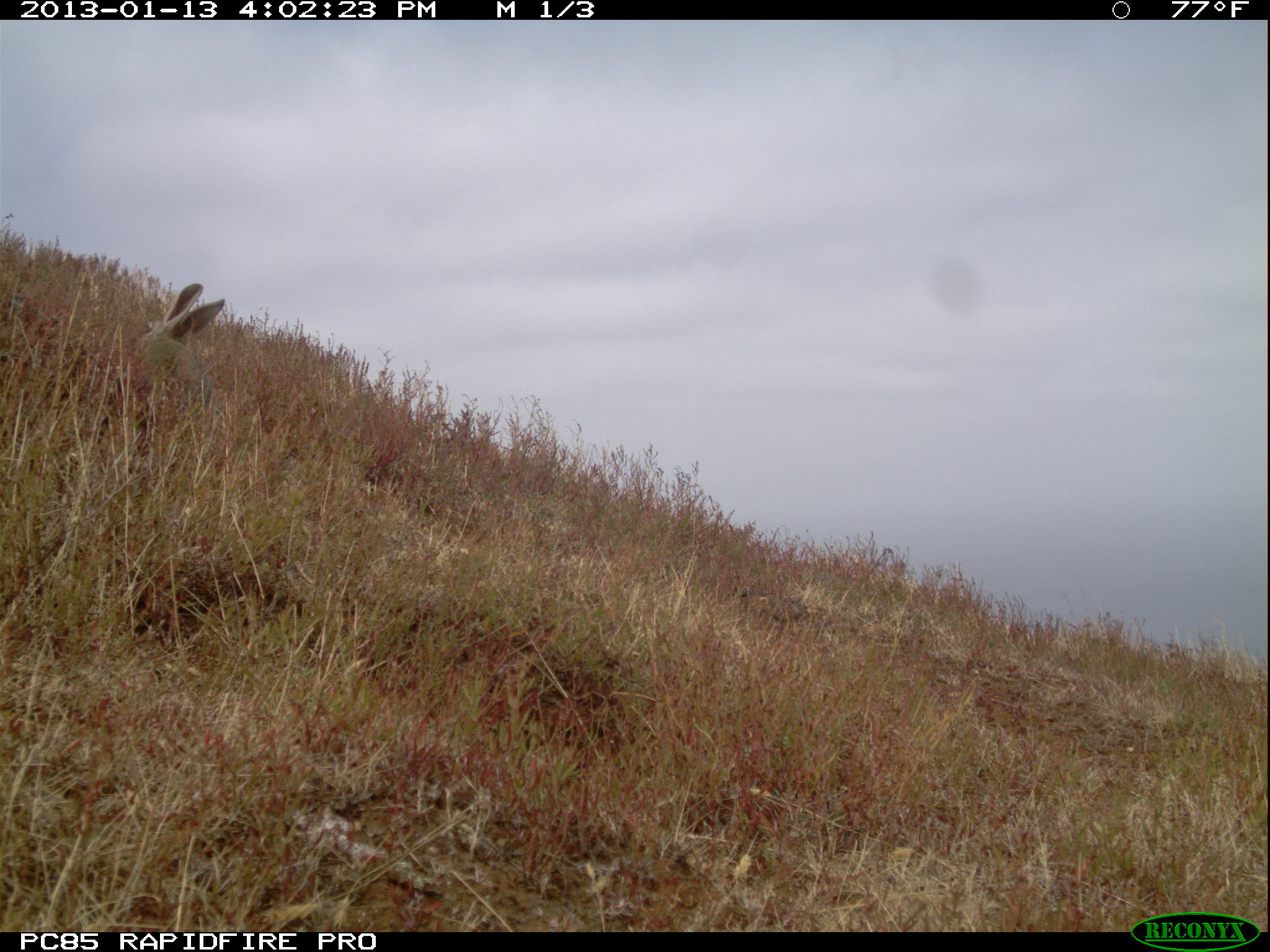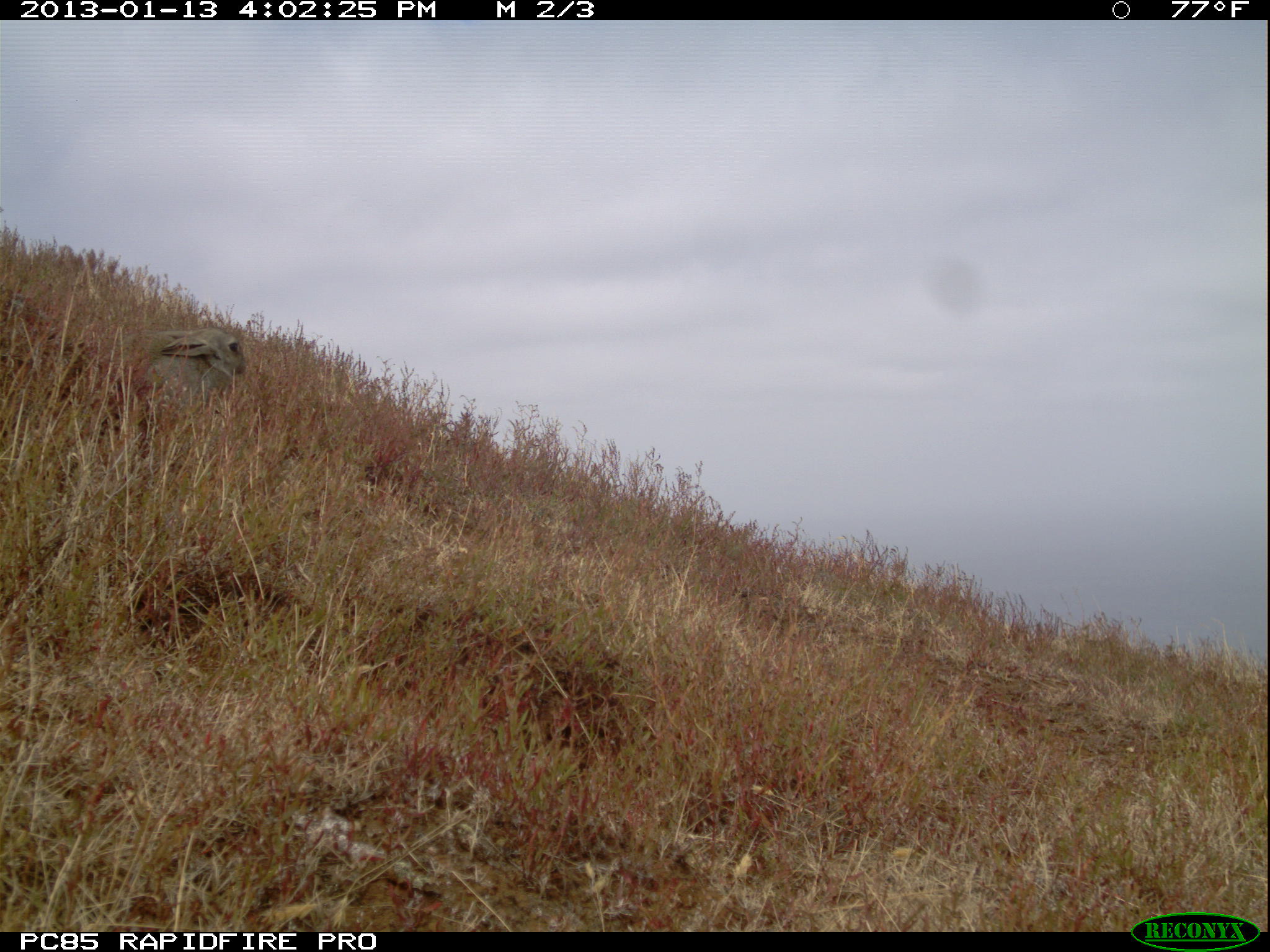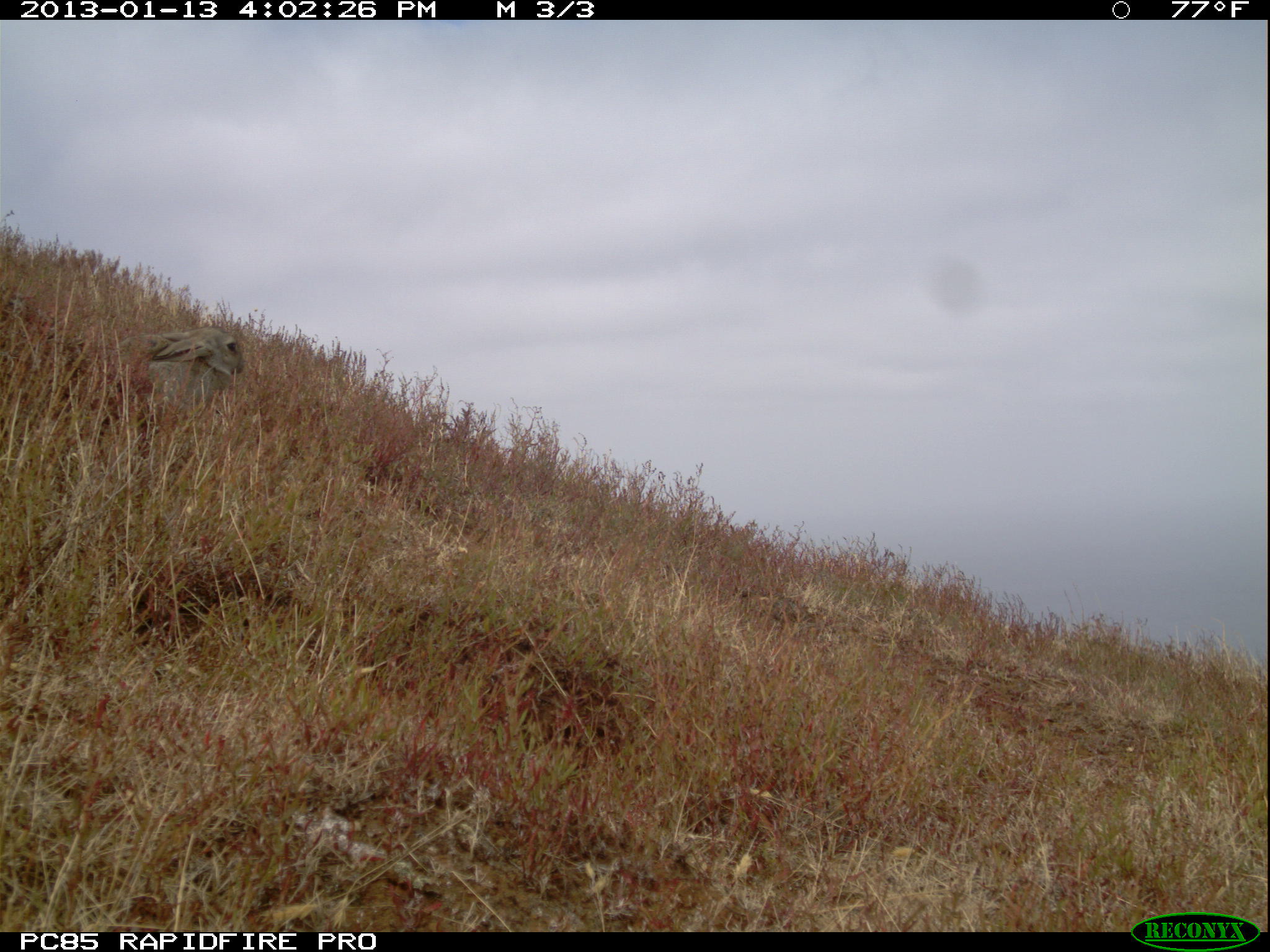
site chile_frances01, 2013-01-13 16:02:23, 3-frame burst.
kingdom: Animalia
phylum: Chordata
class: Mammalia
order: Lagomorpha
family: Leporidae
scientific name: Leporidae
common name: rabbits and hares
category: rabbit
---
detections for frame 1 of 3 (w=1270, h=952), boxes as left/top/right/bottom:
rabbit: 135/281/224/418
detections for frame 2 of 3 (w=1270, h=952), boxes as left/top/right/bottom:
rabbit: 123/325/246/447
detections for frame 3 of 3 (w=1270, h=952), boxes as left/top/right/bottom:
rabbit: 59/315/248/431